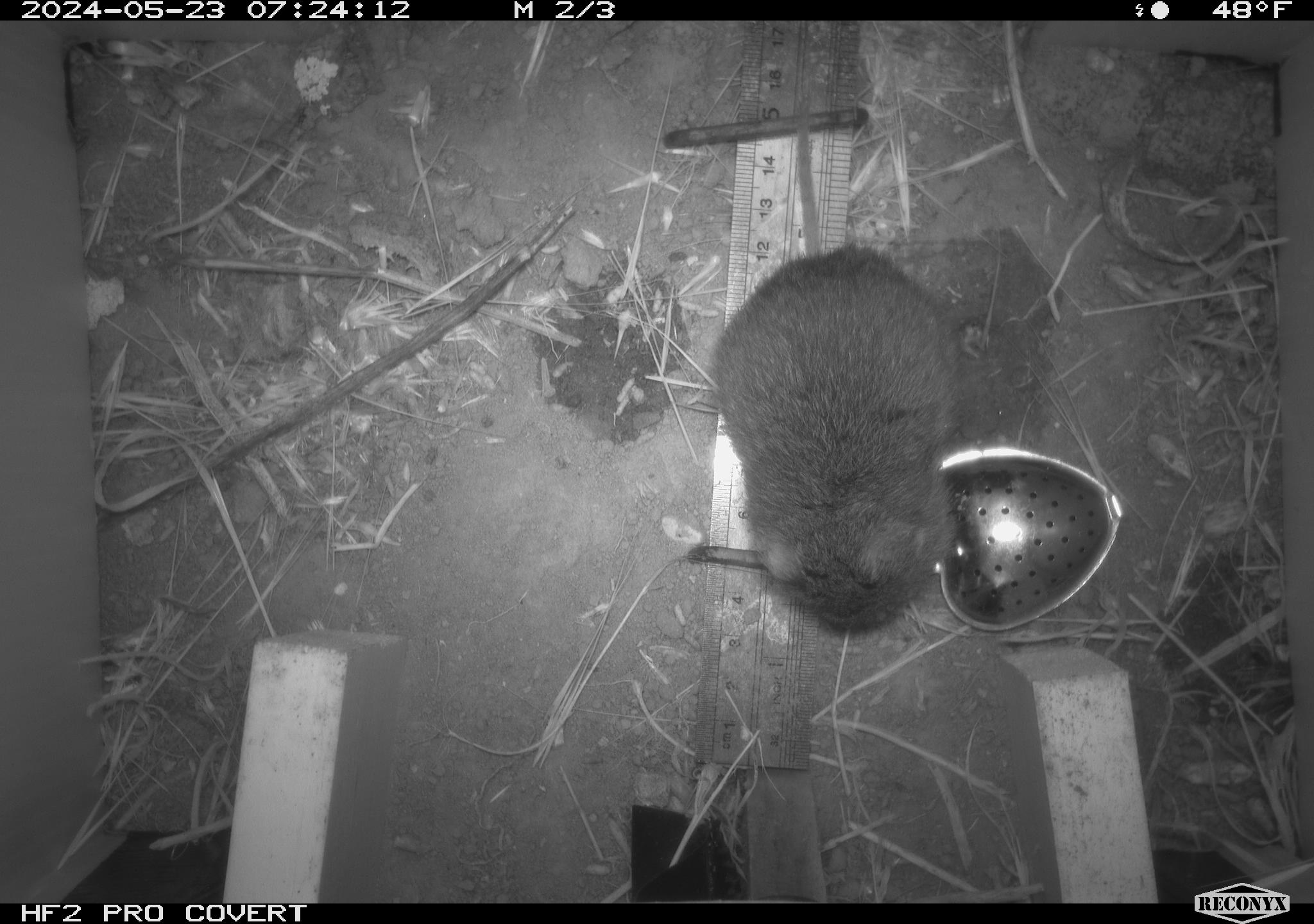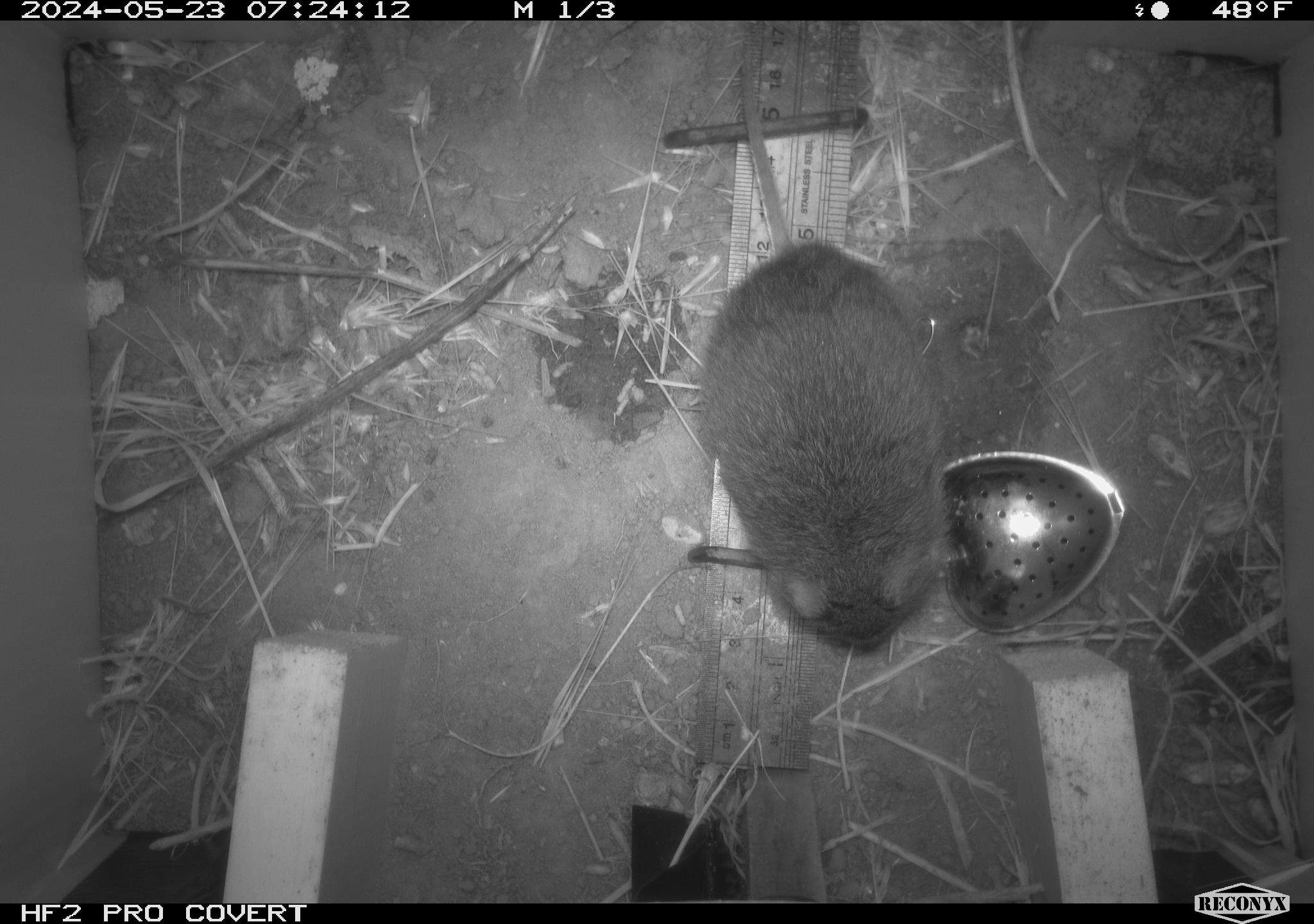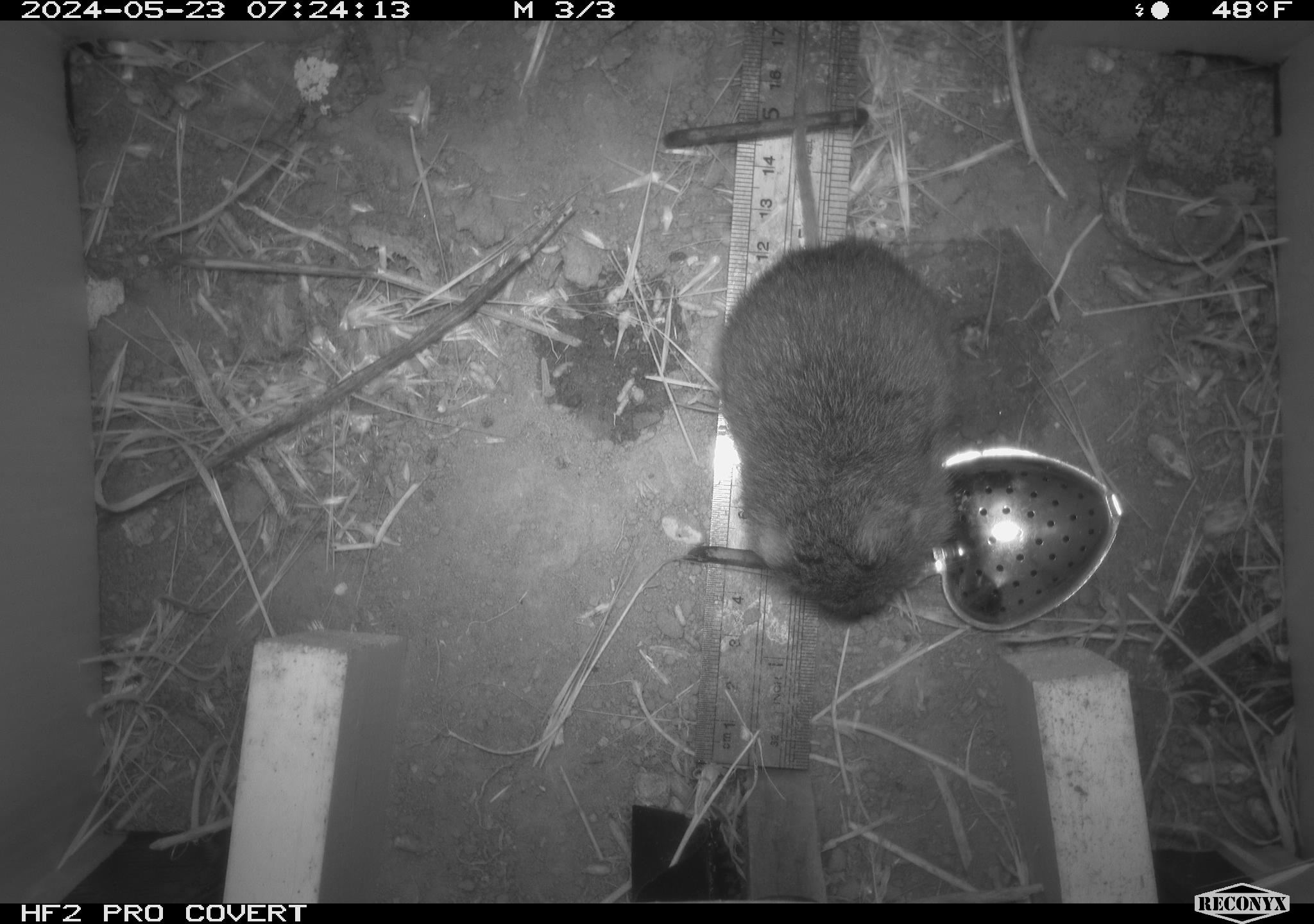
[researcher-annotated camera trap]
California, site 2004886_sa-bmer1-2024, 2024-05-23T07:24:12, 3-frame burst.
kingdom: Animalia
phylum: Chordata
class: Mammalia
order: Rodentia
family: Cricetidae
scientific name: Arvicolinae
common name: voles, lemmings, and muskrats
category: arvicolinae subfamily